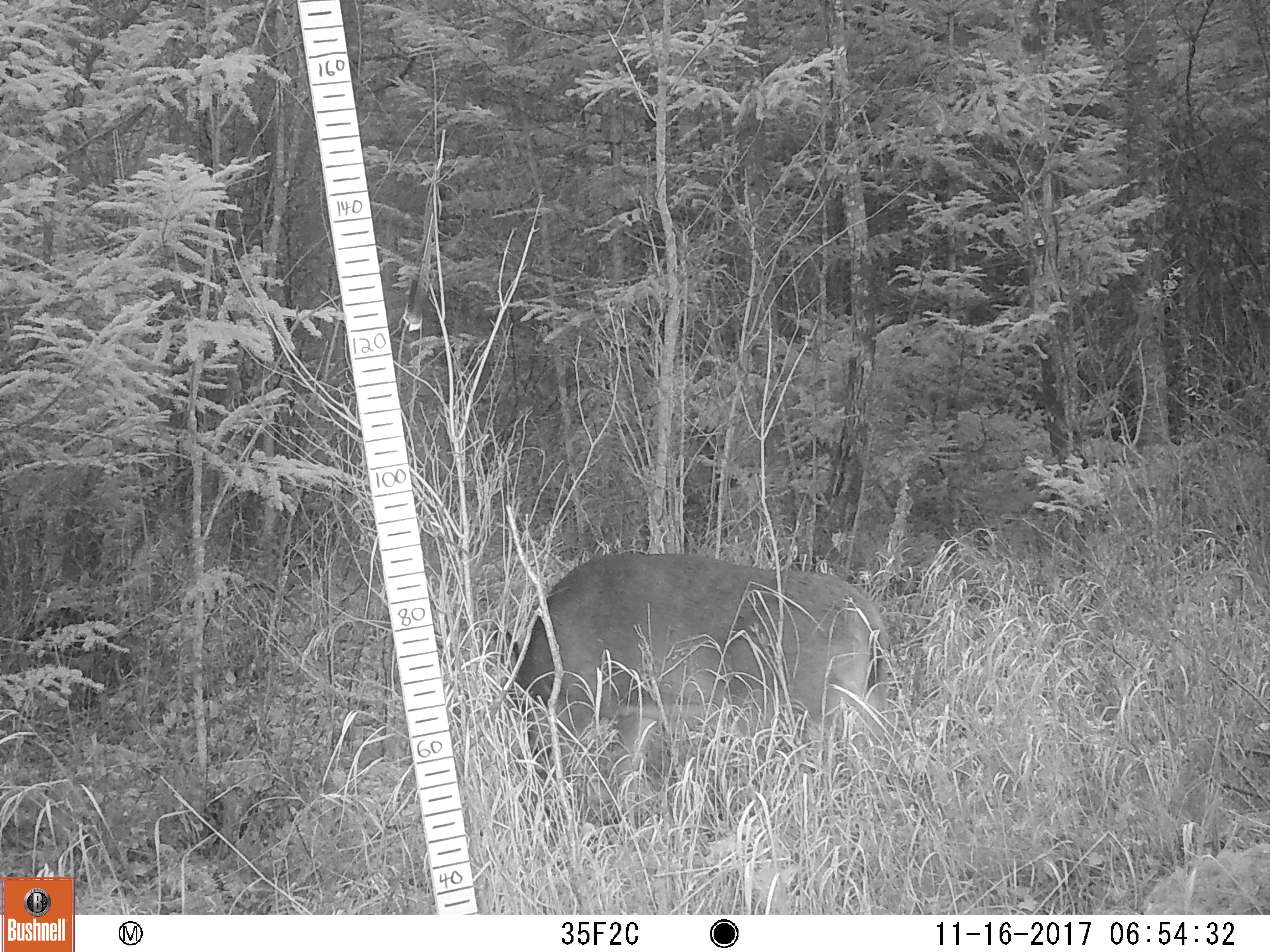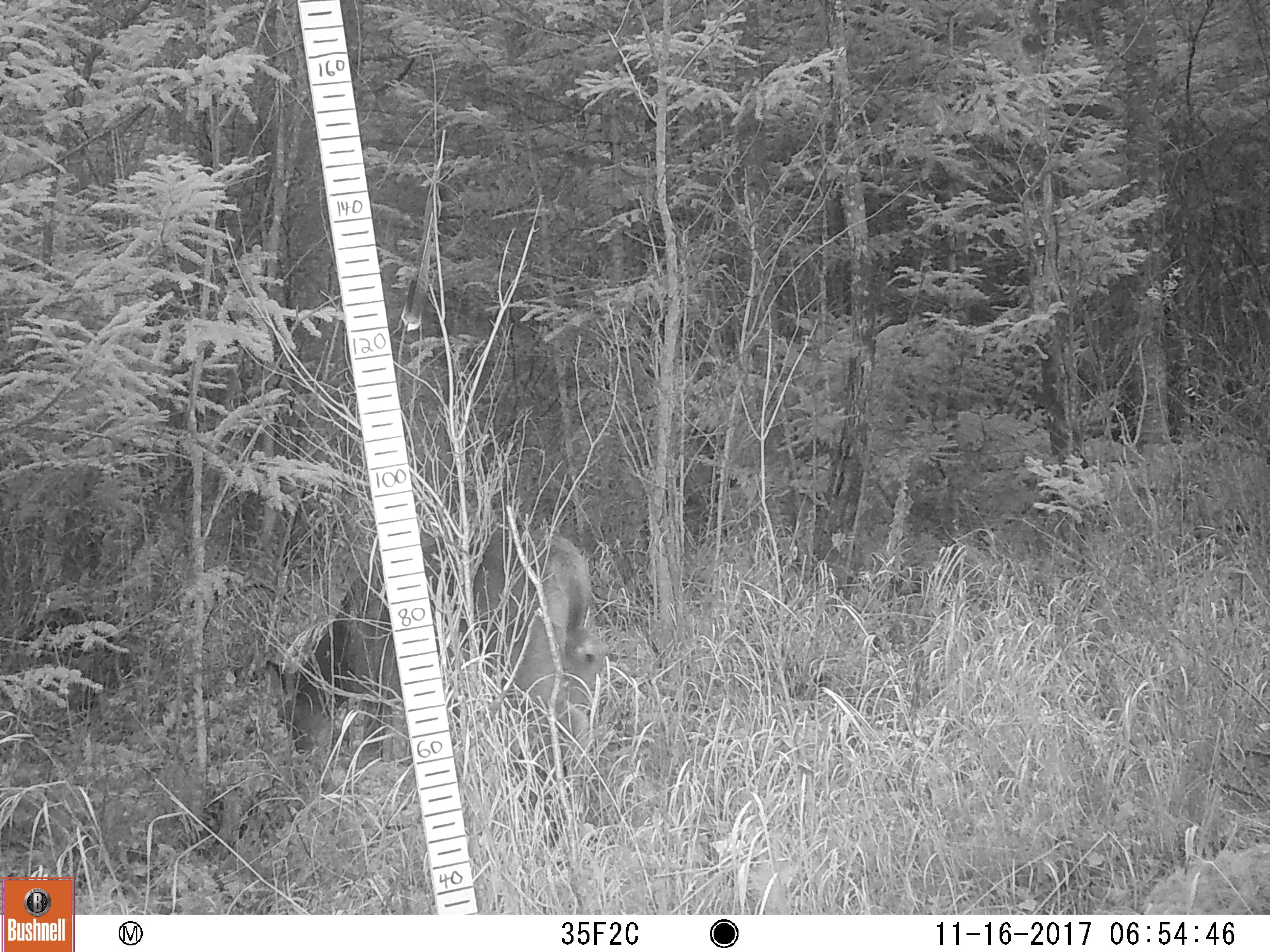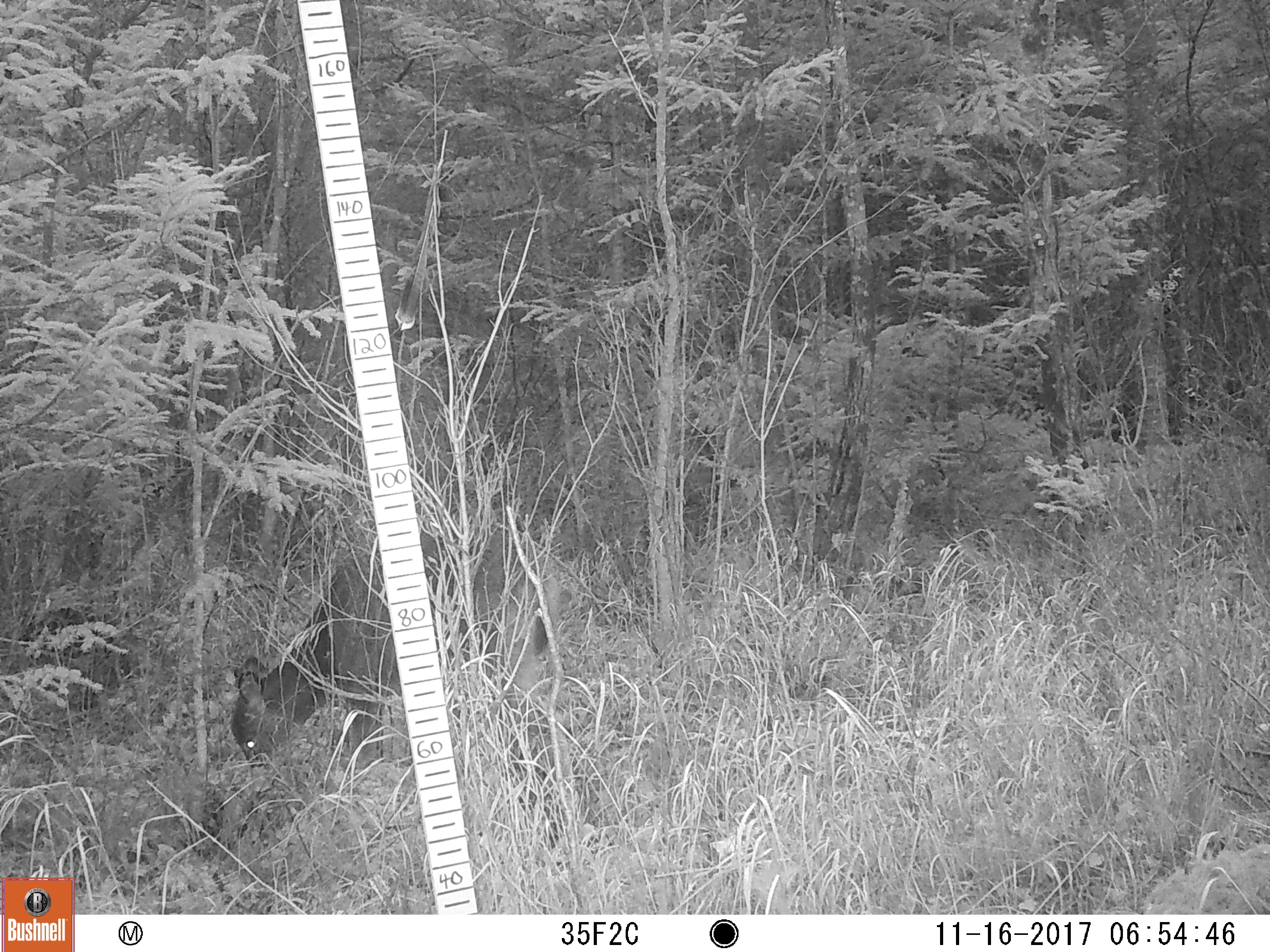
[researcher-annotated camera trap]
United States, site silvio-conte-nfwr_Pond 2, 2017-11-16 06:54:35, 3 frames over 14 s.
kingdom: Animalia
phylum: Chordata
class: Mammalia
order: Artiodactyla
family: Cervidae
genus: Odocoileus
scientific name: Odocoileus virginianus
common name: white-tailed deer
White-tailed deer (Odocoileus virginianus).